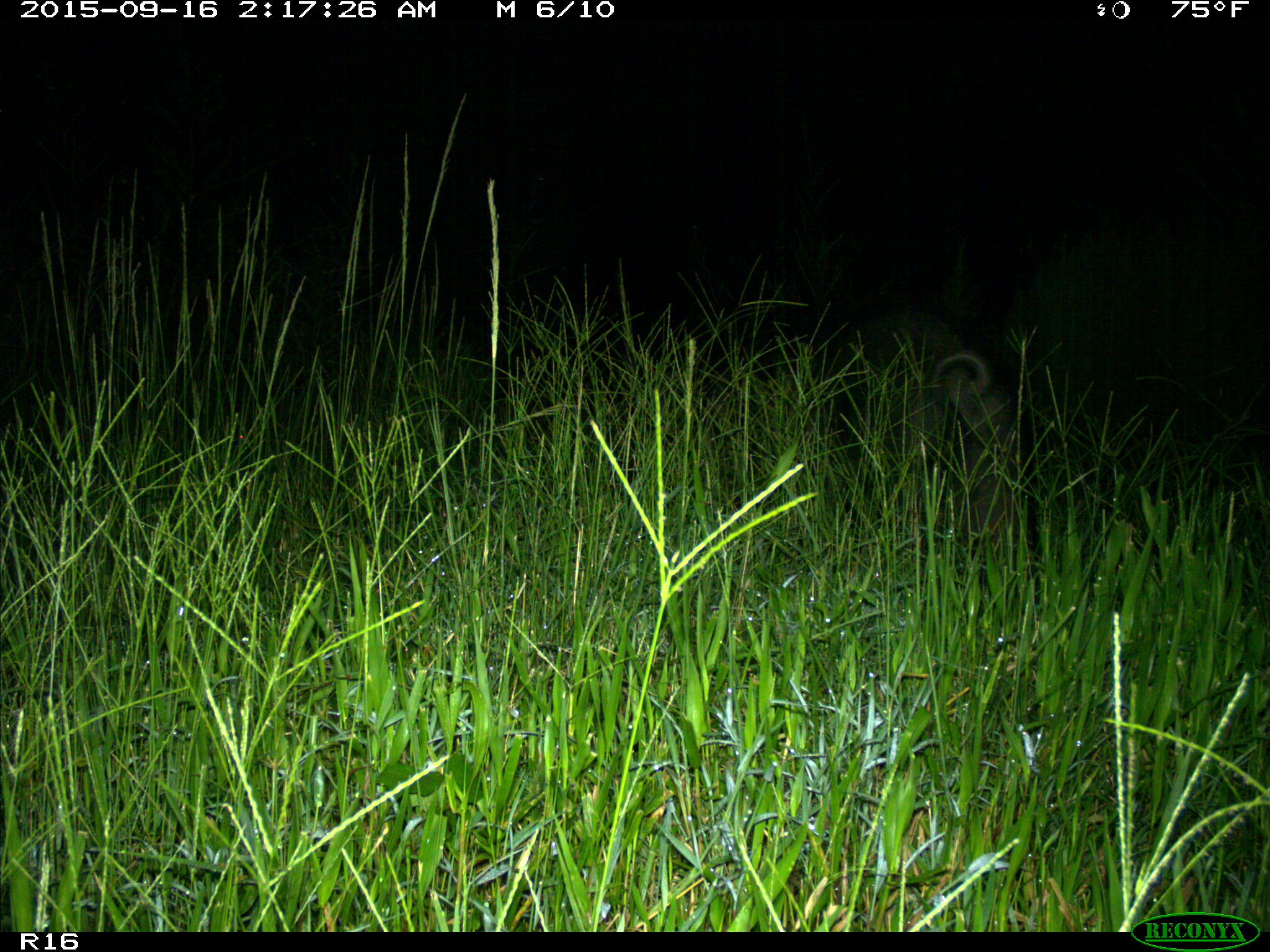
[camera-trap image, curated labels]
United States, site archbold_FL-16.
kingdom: Animalia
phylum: Chordata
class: Mammalia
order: Artiodactyla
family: Suidae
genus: Sus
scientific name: Sus scrofa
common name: wild boar